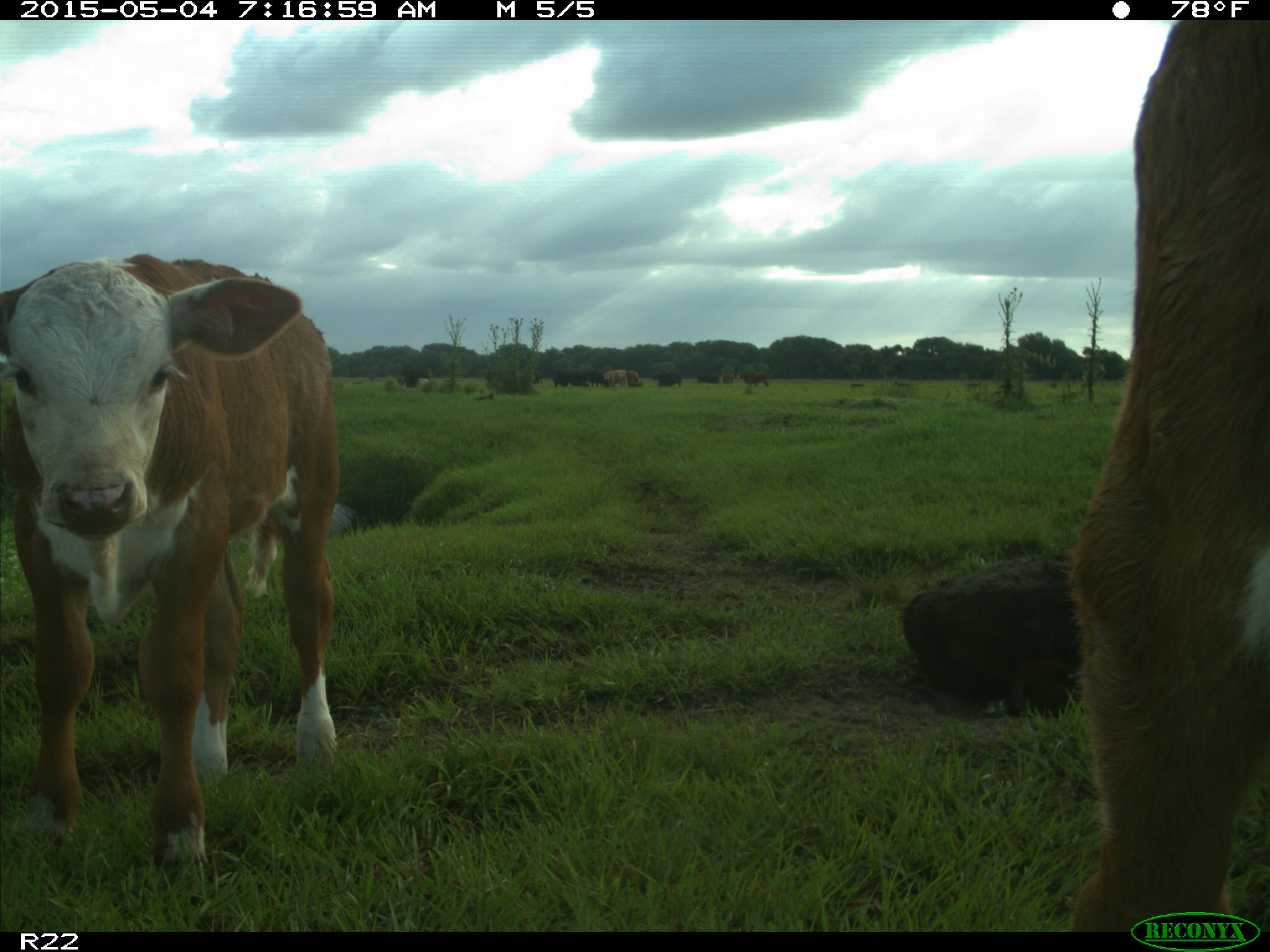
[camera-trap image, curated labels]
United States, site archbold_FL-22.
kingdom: Animalia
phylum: Chordata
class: Mammalia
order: Artiodactyla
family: Bovidae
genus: Bos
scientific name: Bos taurus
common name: domestic cow